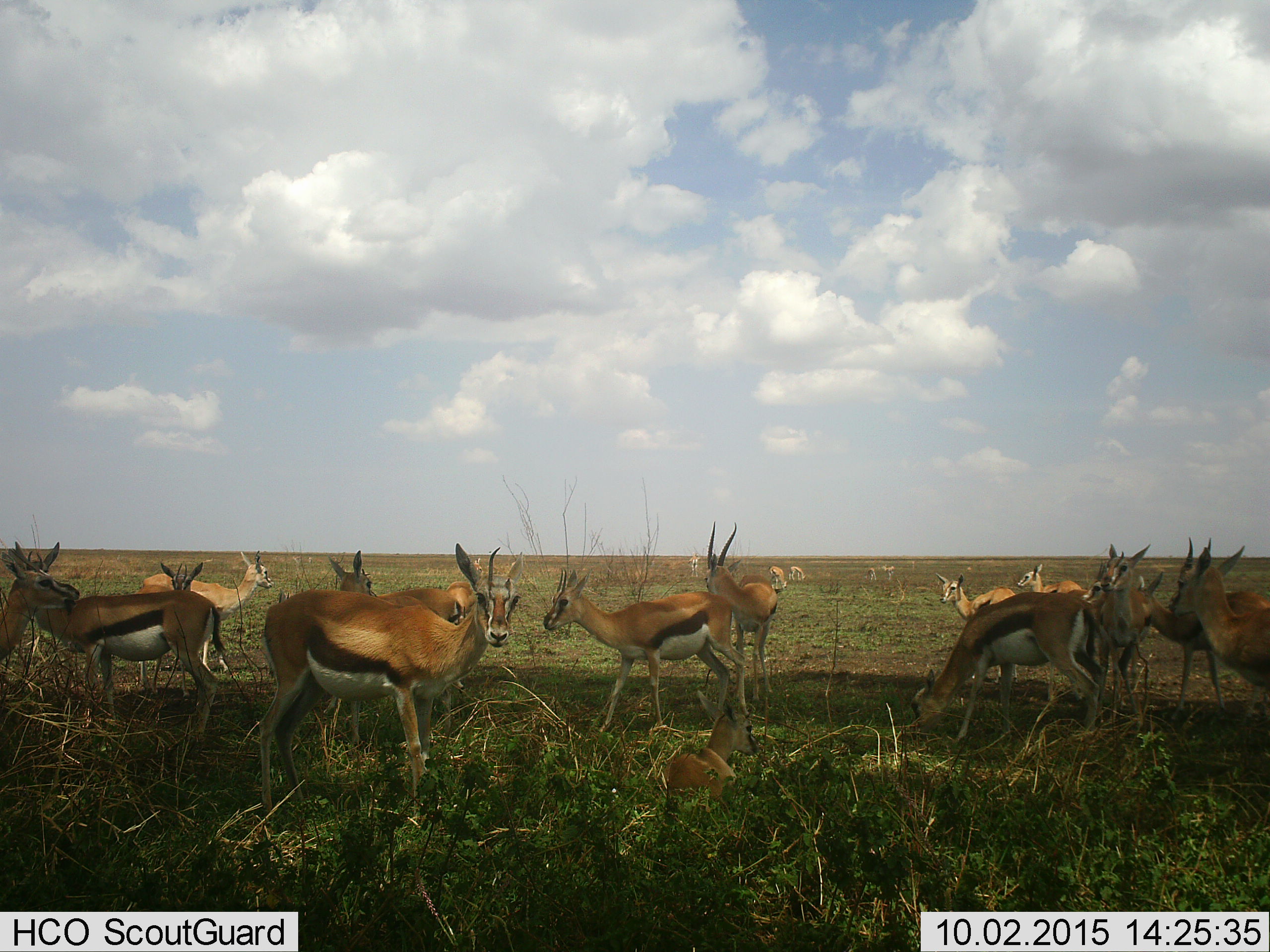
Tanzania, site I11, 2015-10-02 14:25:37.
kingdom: Animalia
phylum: Chordata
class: Mammalia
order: Artiodactyla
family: Bovidae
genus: Eudorcas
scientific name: Eudorcas thomsonii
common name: thomson's gazelle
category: gazellethomsons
Gazellethomsons (thomson's gazelle) (Eudorcas thomsonii), count 11-50. Behavior (volunteer vote fractions): standing 80%, resting 50%, moving 10%, interacting 10%. Young present (vote fraction): 20%. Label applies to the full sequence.